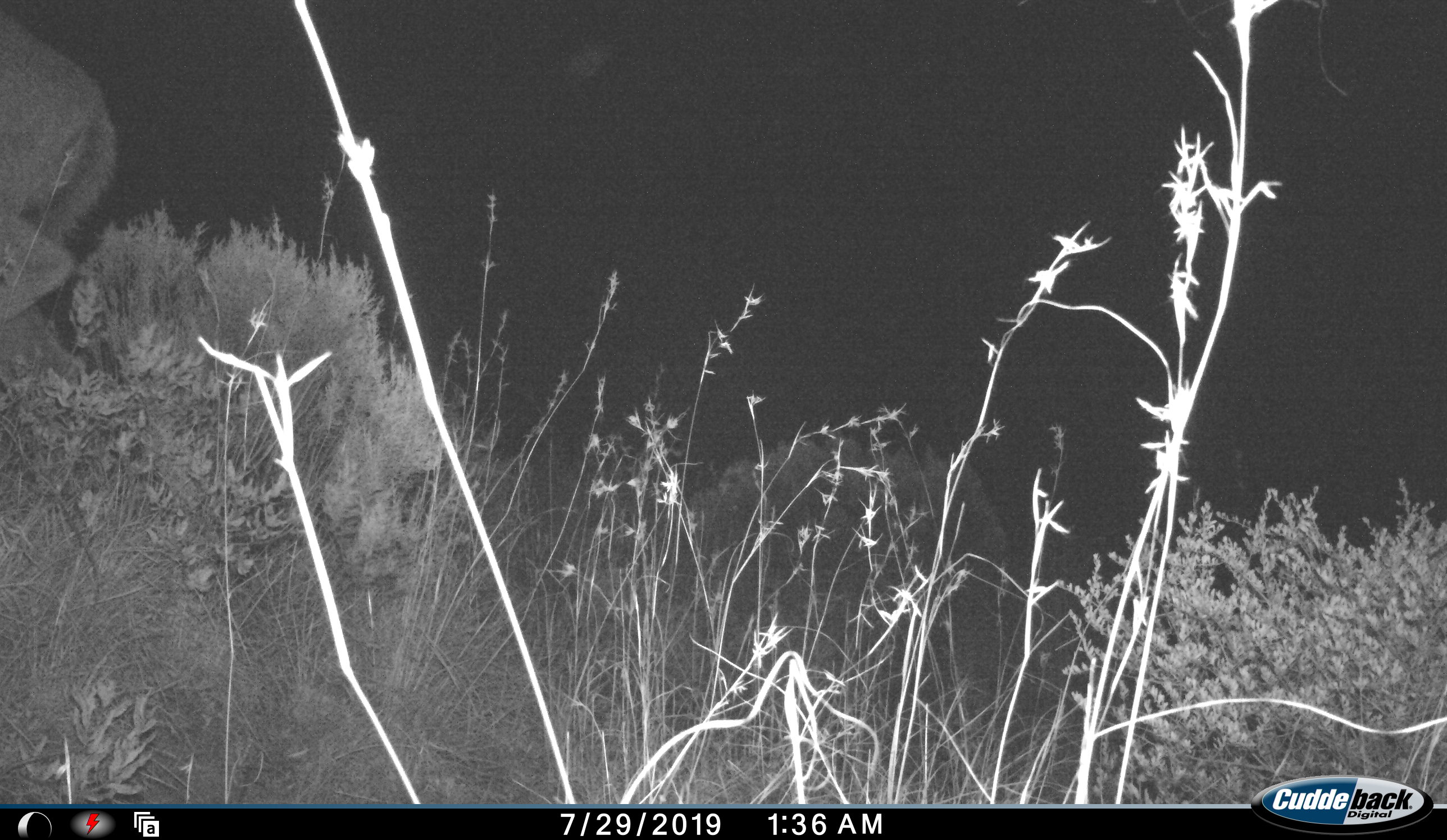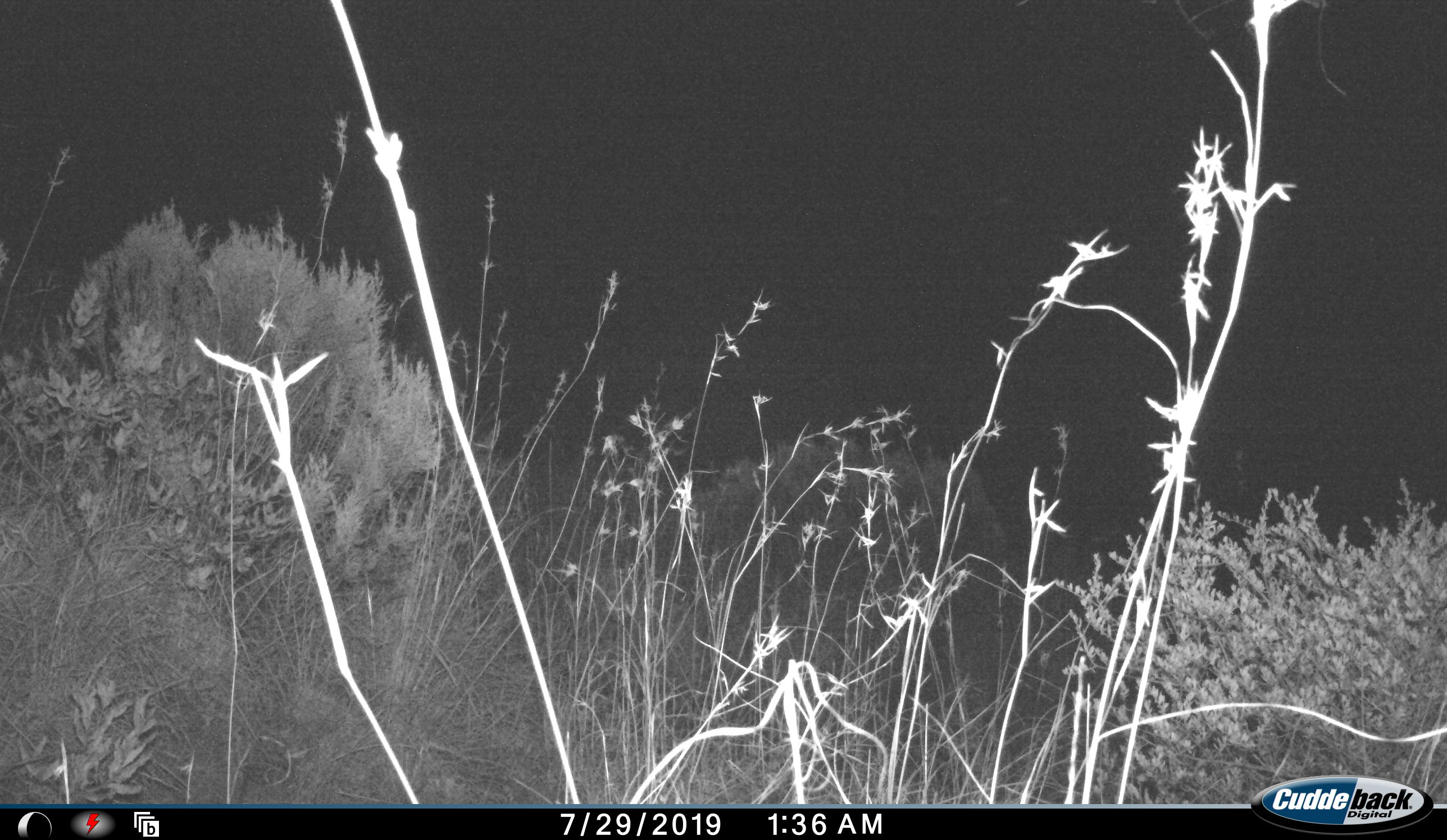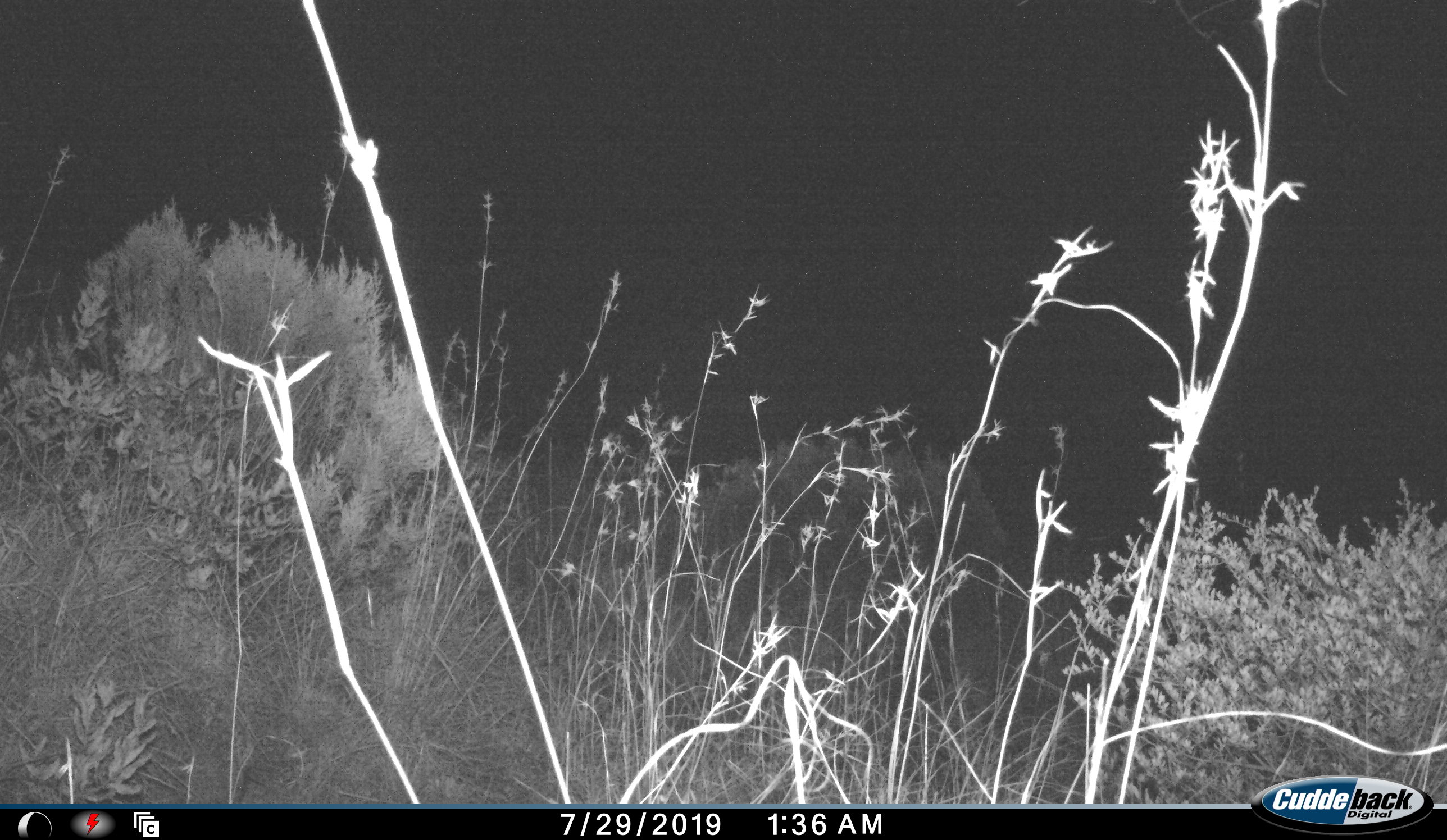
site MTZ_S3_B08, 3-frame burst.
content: unidentified animal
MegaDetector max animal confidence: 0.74